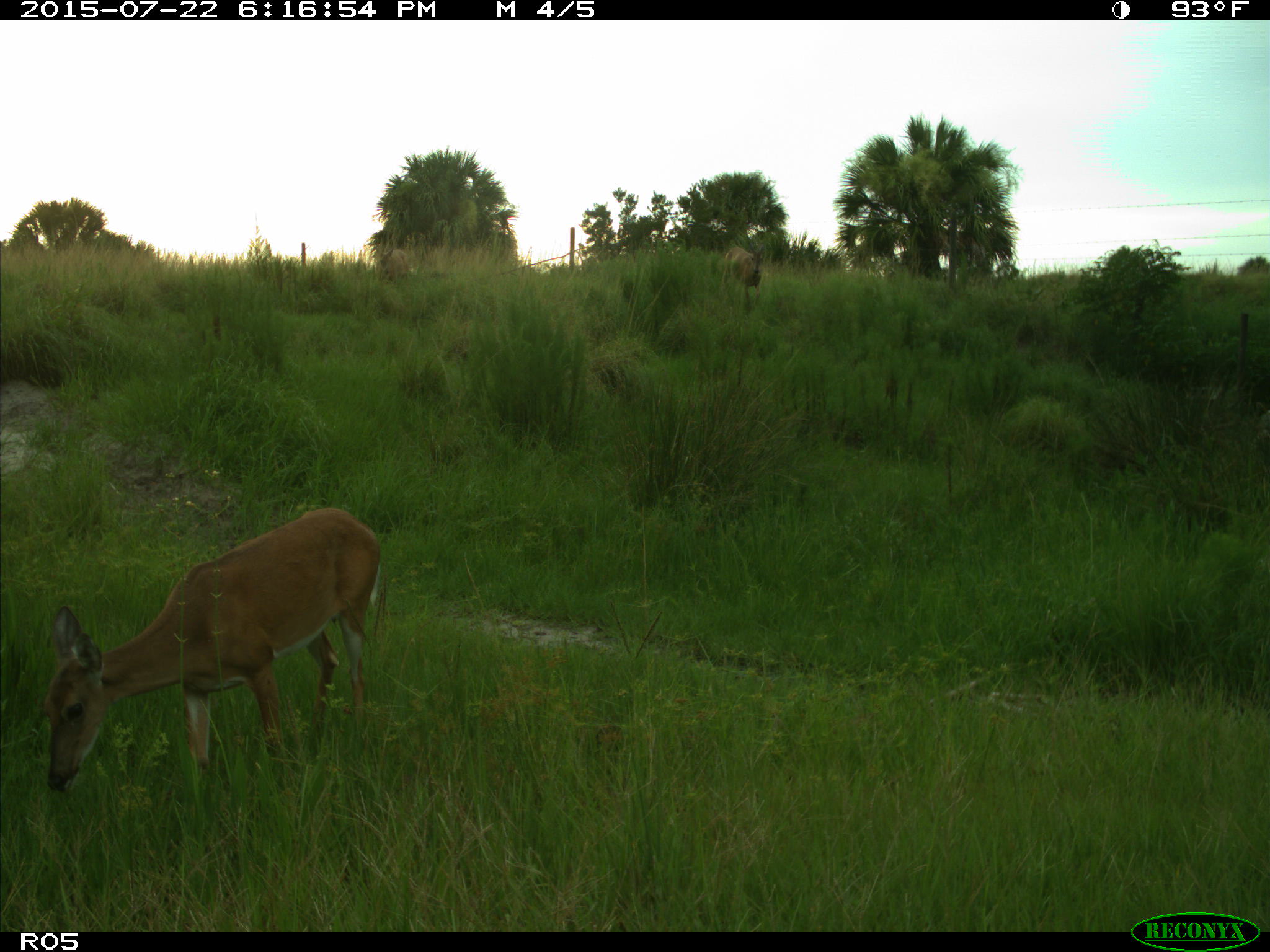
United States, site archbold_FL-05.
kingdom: Animalia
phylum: Chordata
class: Mammalia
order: Artiodactyla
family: Cervidae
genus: Odocoileus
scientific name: Odocoileus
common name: deer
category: unidentified deer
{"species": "unidentified deer (deer) (Odocoileus)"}